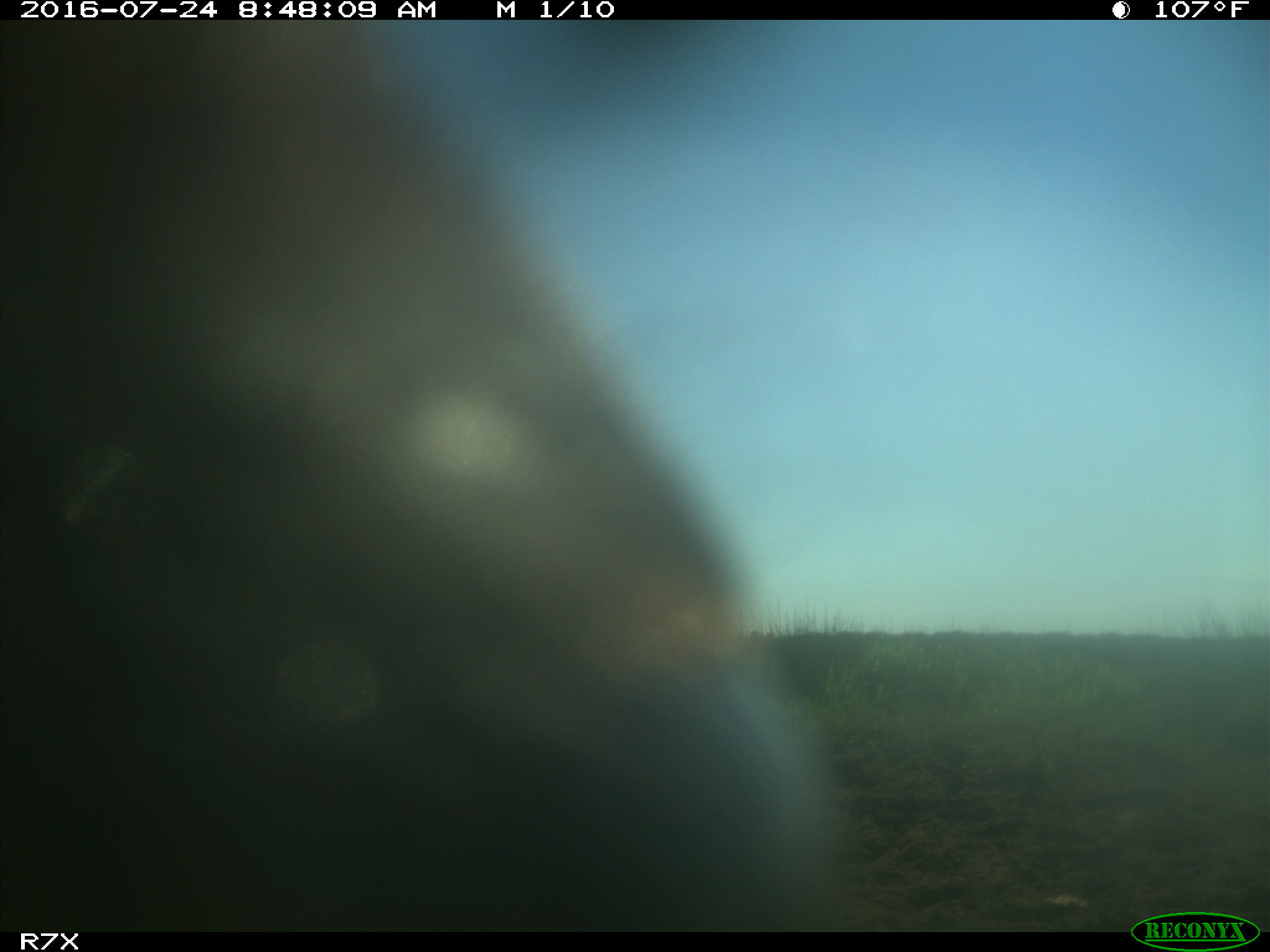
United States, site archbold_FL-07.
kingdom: Animalia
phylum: Chordata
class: Mammalia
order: Artiodactyla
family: Bovidae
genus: Bos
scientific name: Bos taurus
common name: domestic cow